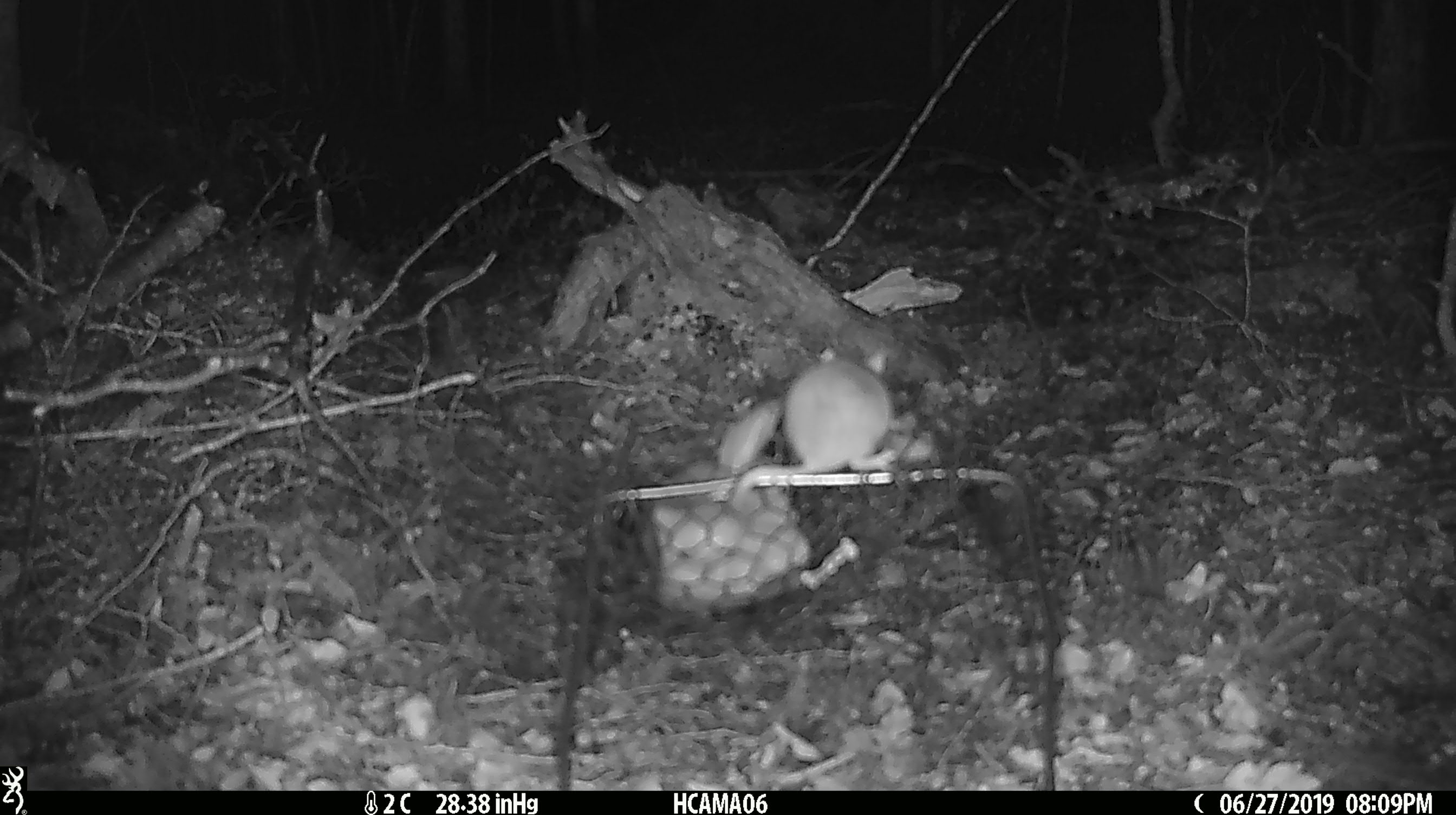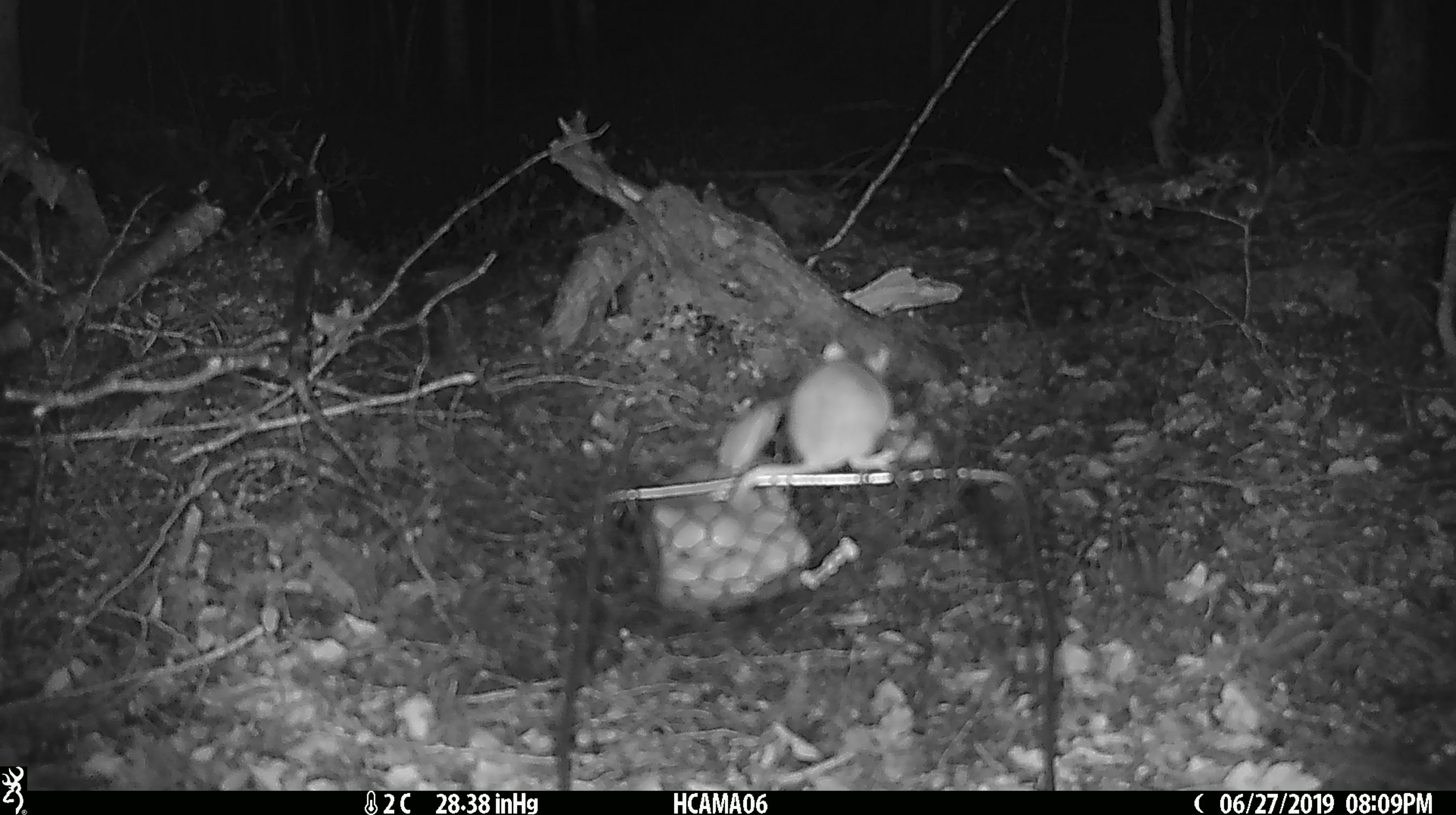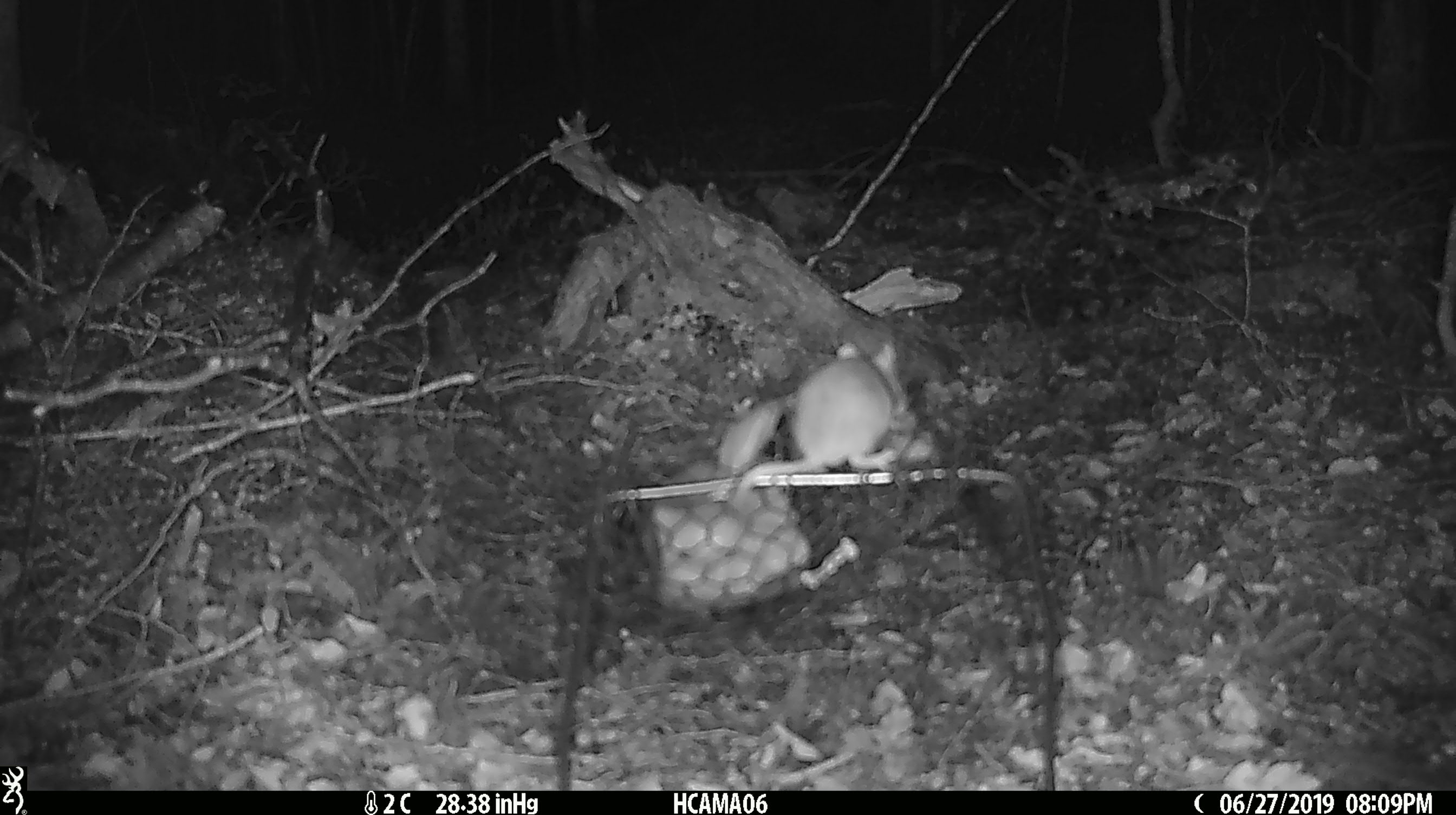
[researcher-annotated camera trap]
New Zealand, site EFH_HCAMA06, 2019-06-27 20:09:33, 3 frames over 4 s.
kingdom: Animalia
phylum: Chordata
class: Mammalia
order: Rodentia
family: Muridae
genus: Mus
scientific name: Mus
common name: mouse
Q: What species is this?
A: Mouse (Mus).